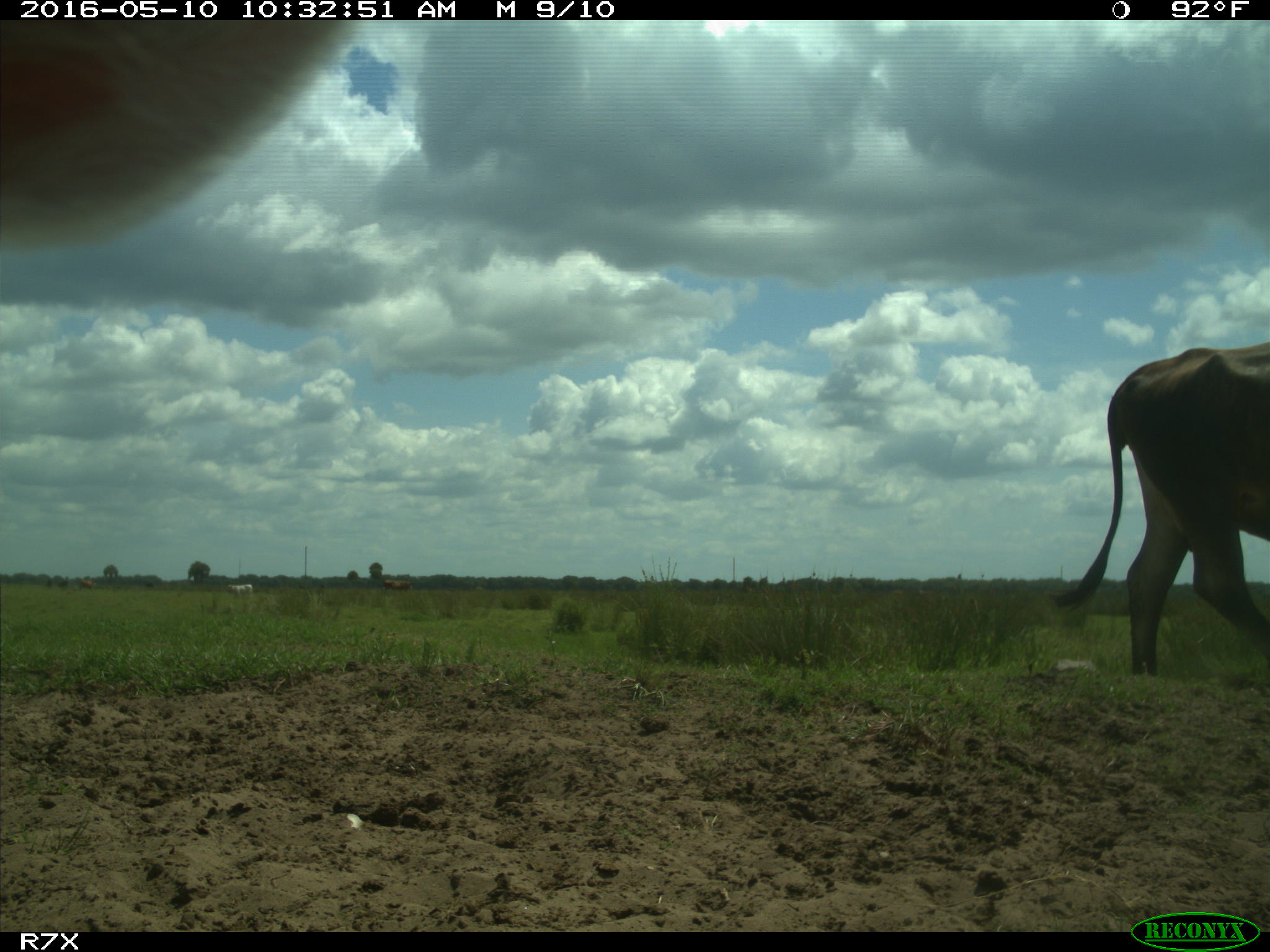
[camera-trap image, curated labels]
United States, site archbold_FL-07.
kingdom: Animalia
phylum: Chordata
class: Mammalia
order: Artiodactyla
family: Bovidae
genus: Bos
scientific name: Bos taurus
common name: domestic cow